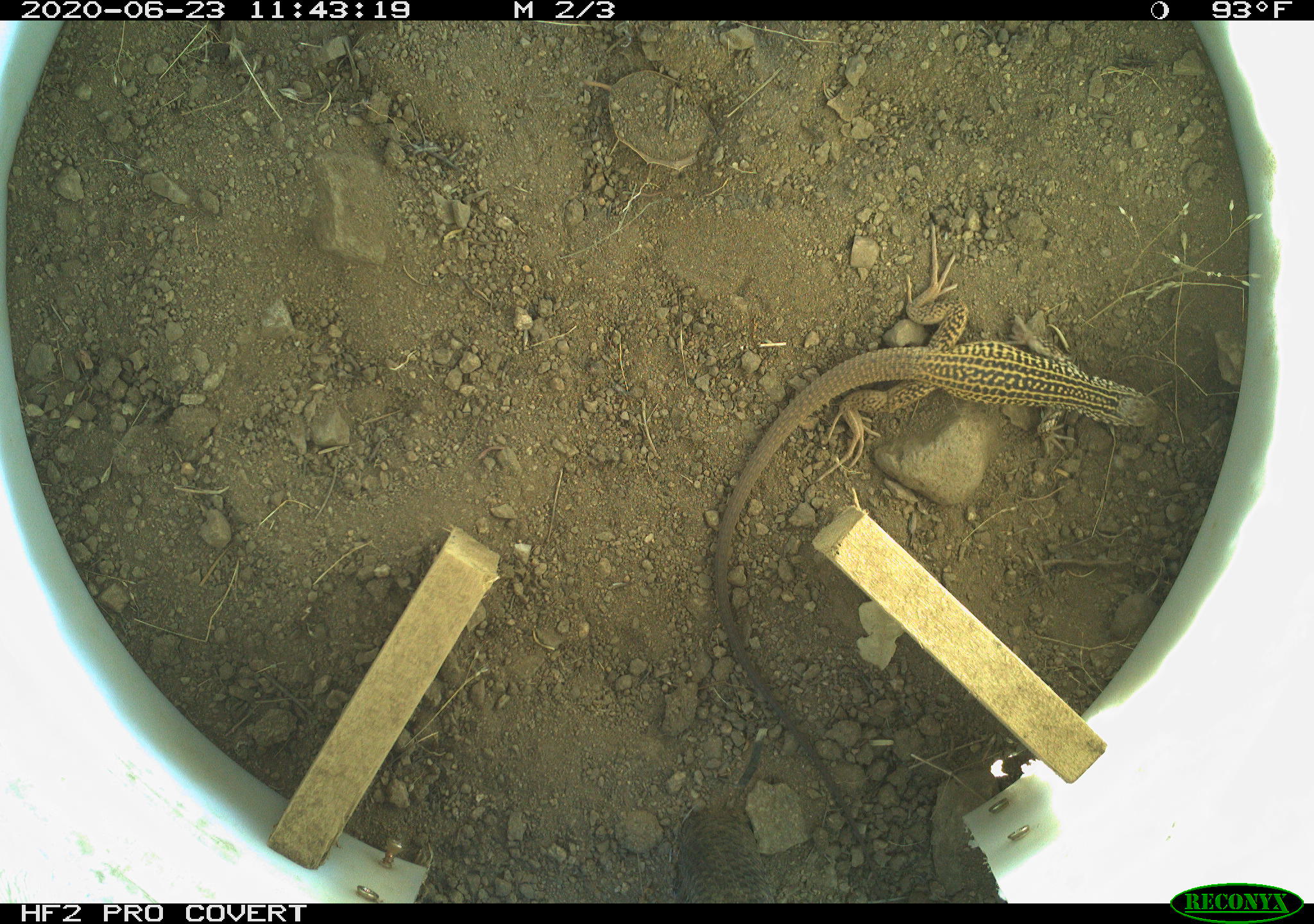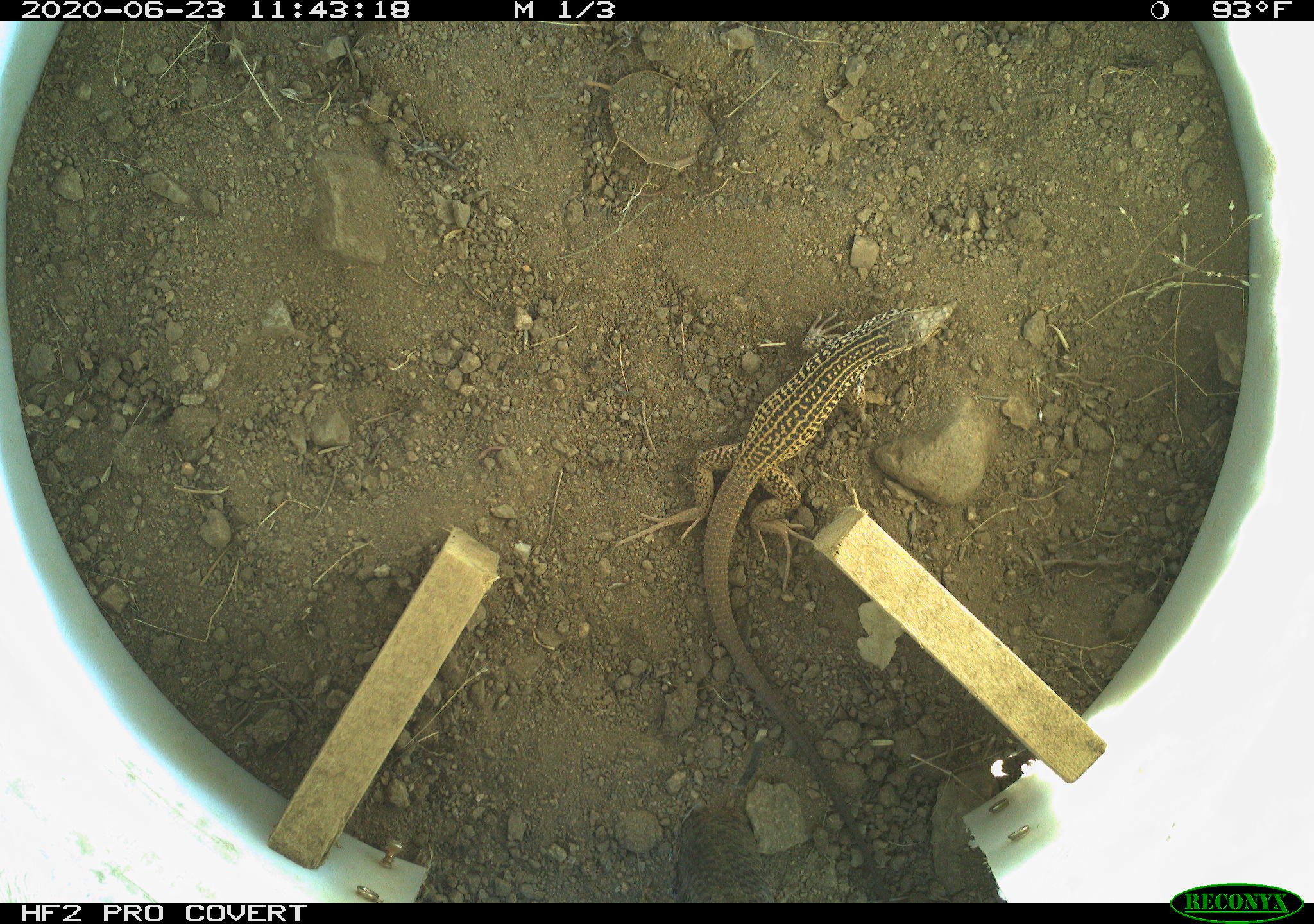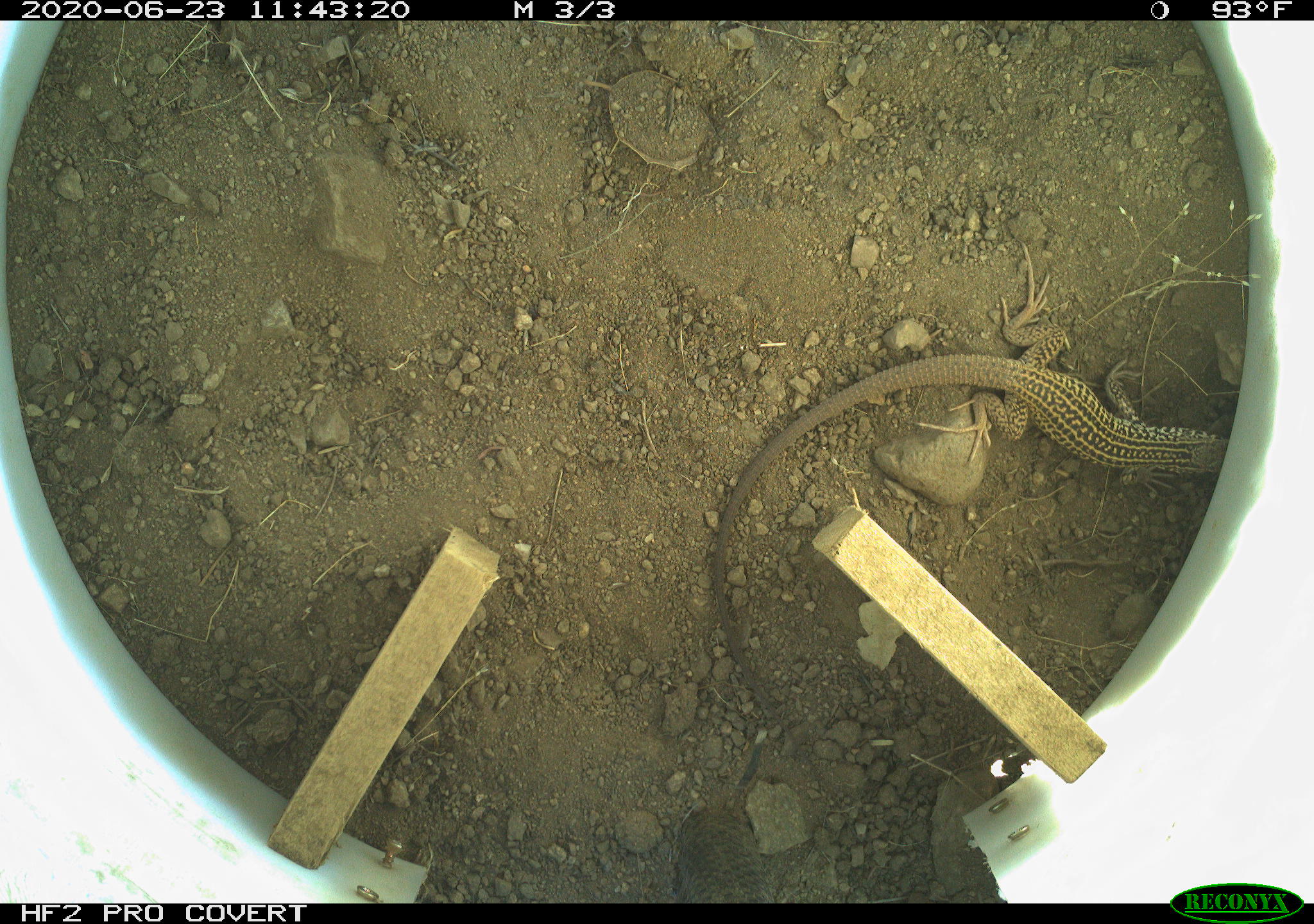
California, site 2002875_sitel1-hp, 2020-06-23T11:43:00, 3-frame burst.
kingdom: Animalia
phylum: Chordata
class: Reptilia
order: Squamata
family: Teiidae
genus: Aspidoscelis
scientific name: Aspidoscelis tigris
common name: western whiptail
Western whiptail (Aspidoscelis tigris).